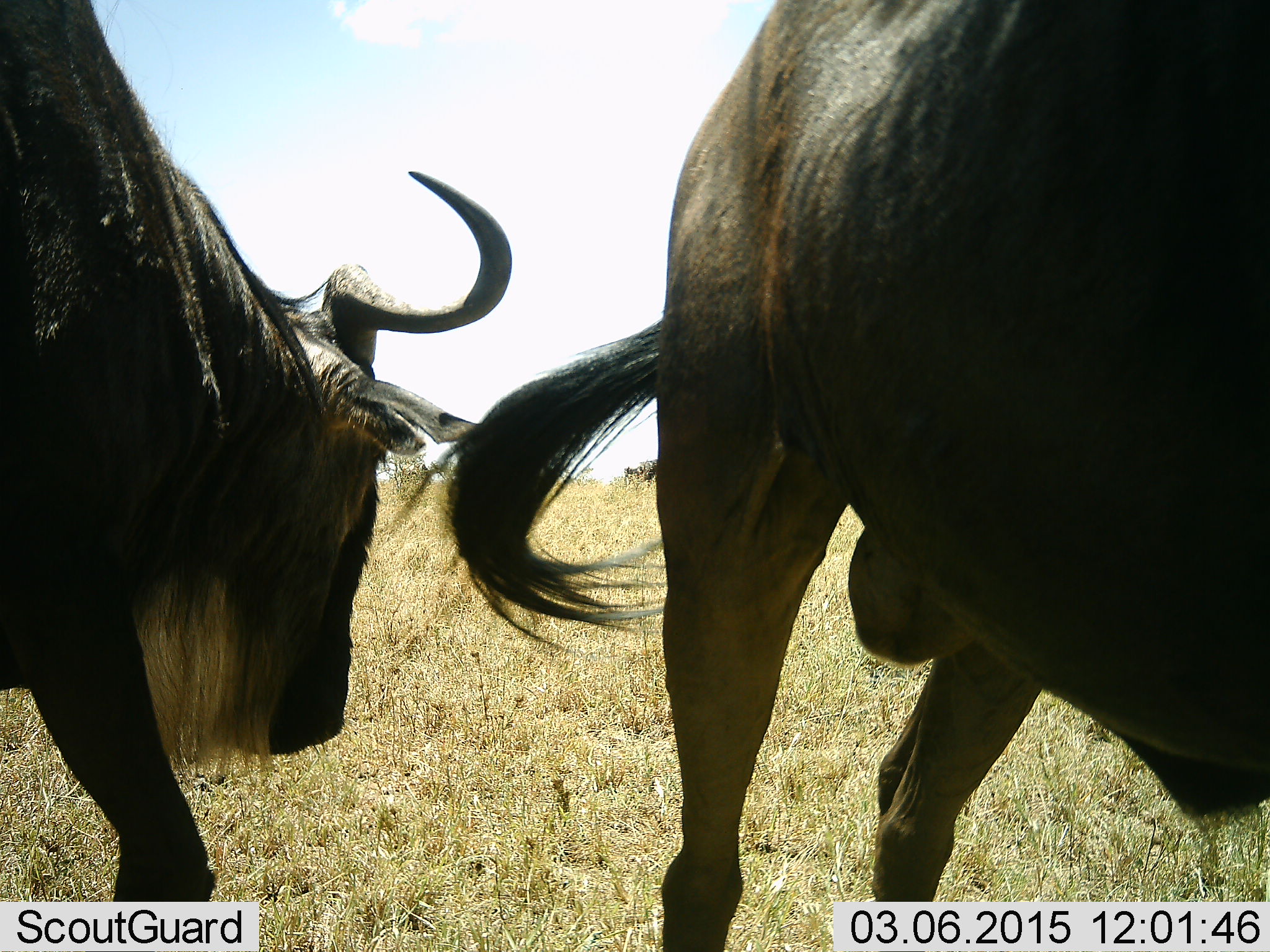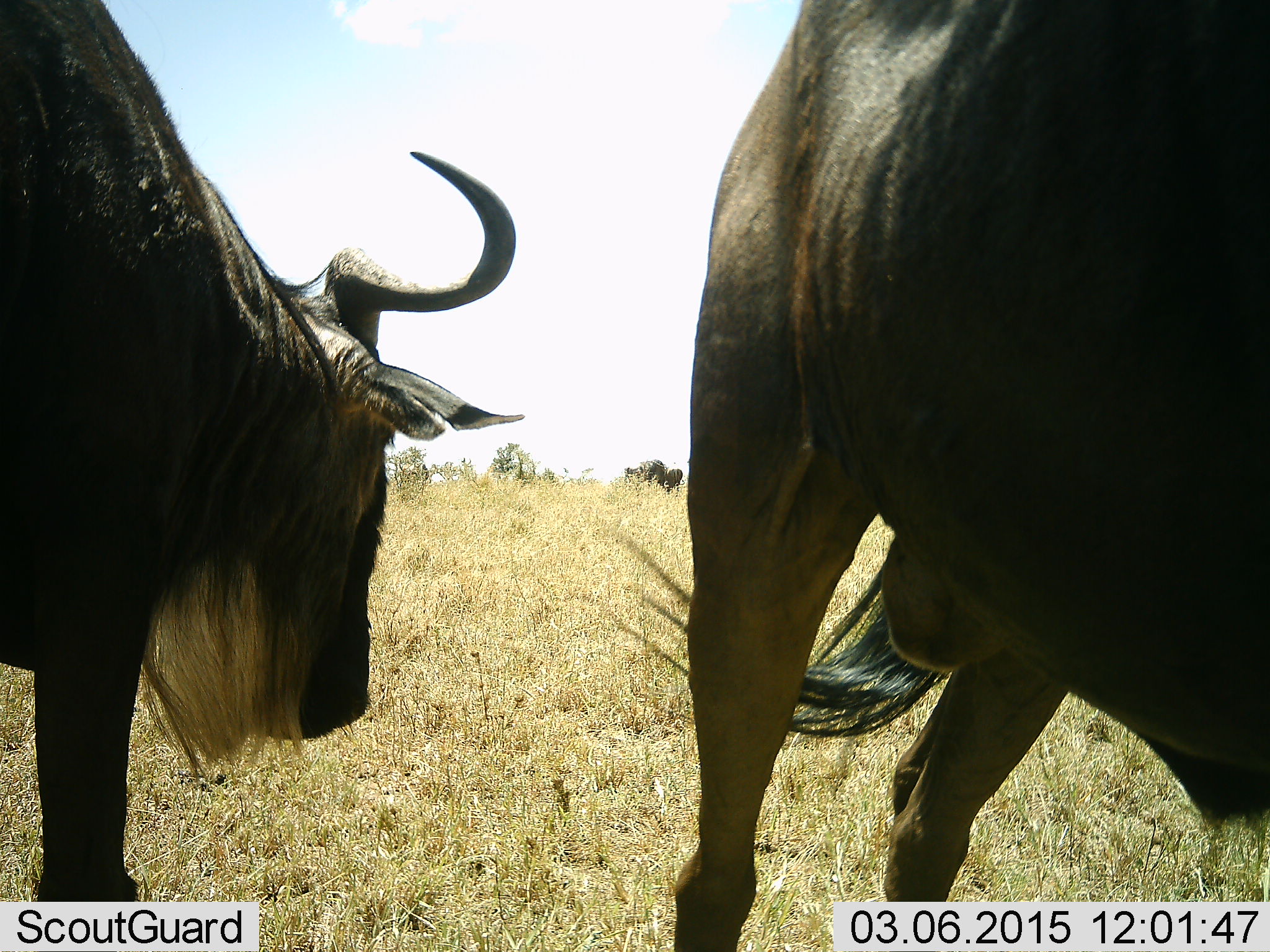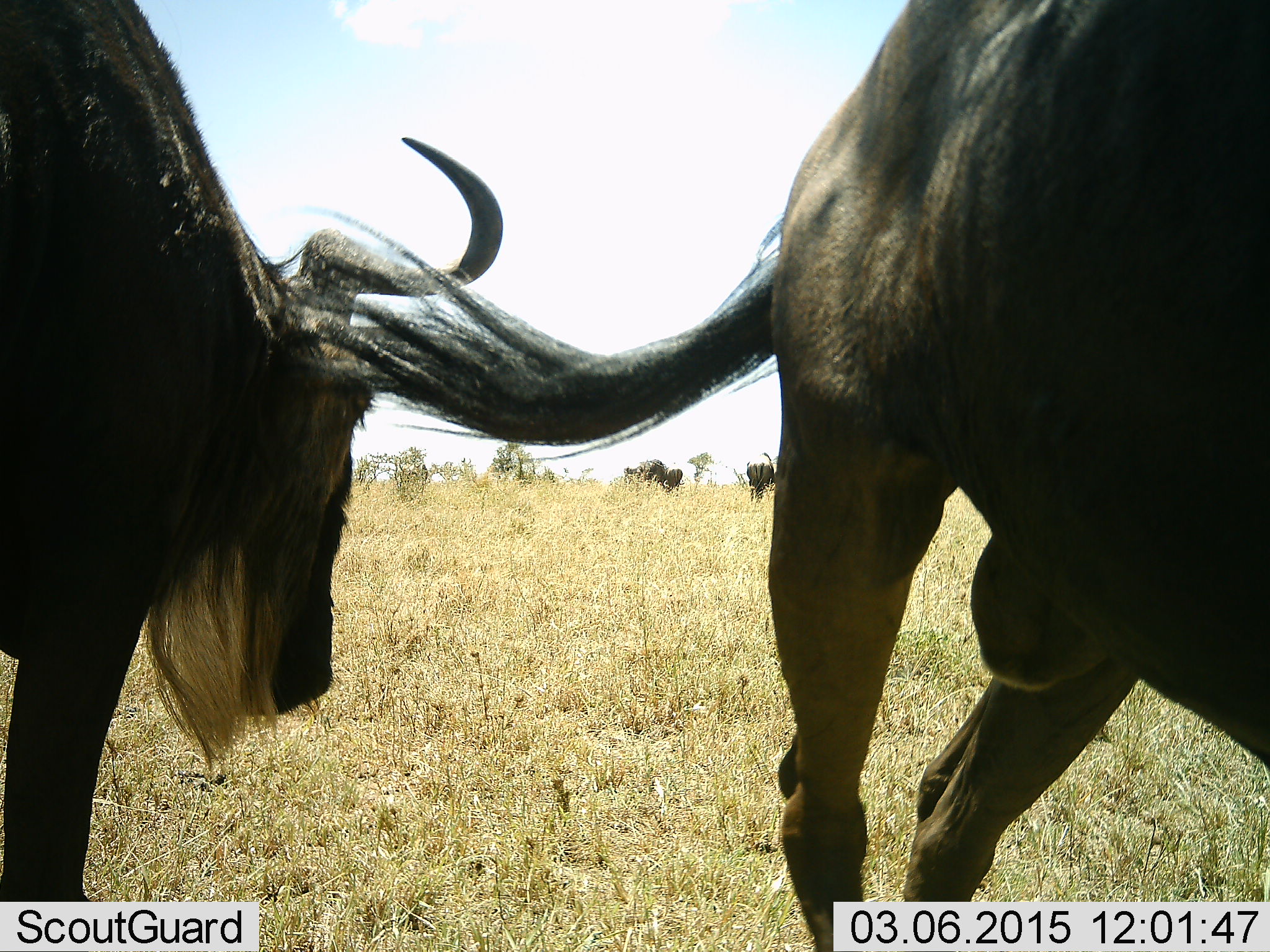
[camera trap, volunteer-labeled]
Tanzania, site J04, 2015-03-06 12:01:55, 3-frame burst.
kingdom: Animalia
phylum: Chordata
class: Mammalia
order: Artiodactyla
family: Bovidae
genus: Connochaetes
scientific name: Connochaetes taurinus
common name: blue wildebeest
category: wildebeest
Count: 2.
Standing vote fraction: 70%.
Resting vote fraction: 0%.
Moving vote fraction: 30%.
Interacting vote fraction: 20%.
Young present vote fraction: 0%.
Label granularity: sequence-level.